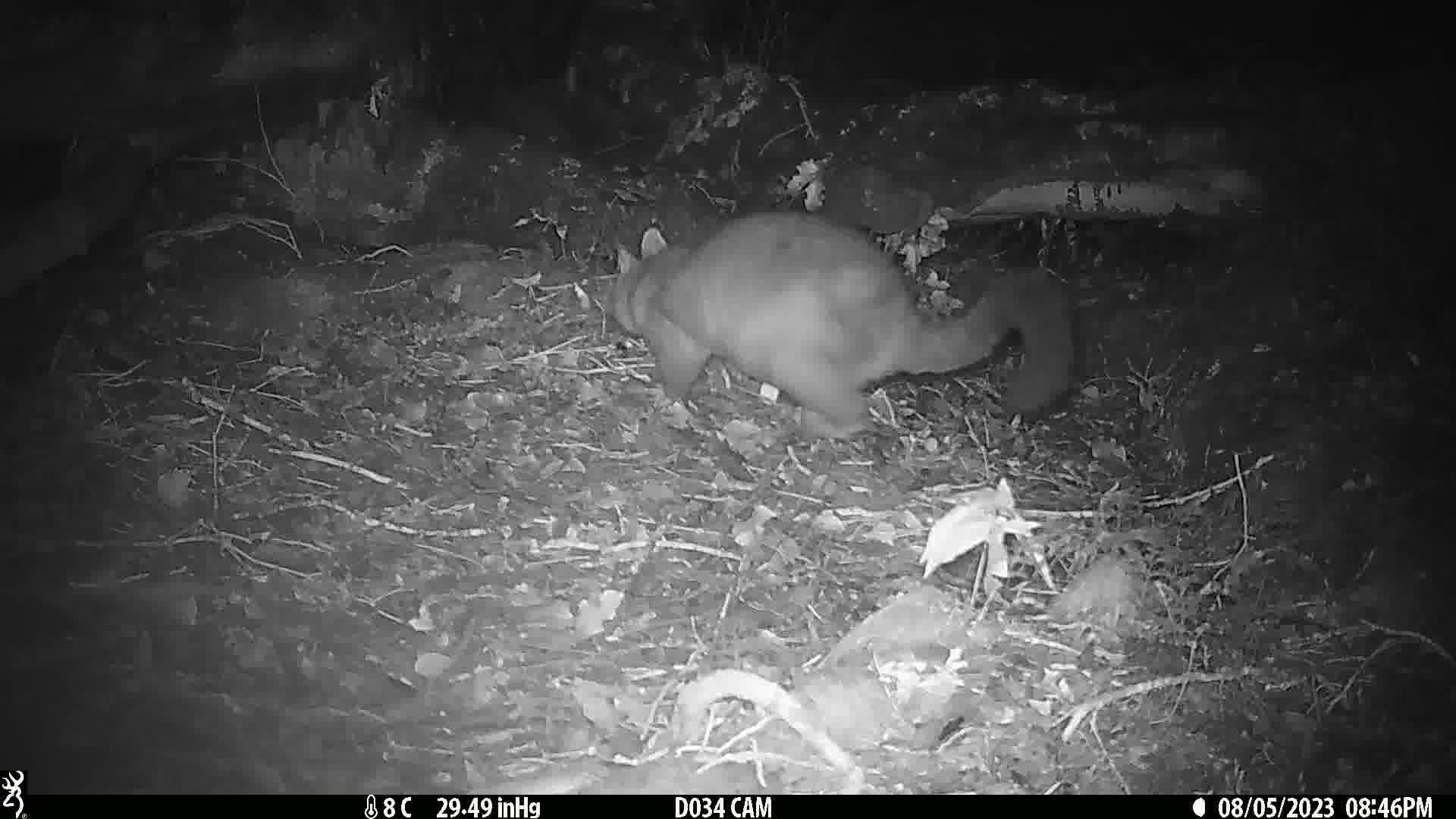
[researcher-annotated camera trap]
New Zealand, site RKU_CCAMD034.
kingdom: Animalia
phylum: Chordata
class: Mammalia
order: Diprotodontia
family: Phalangeridae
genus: Trichosurus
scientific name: Trichosurus vulpecula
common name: common brushtail possum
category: possum